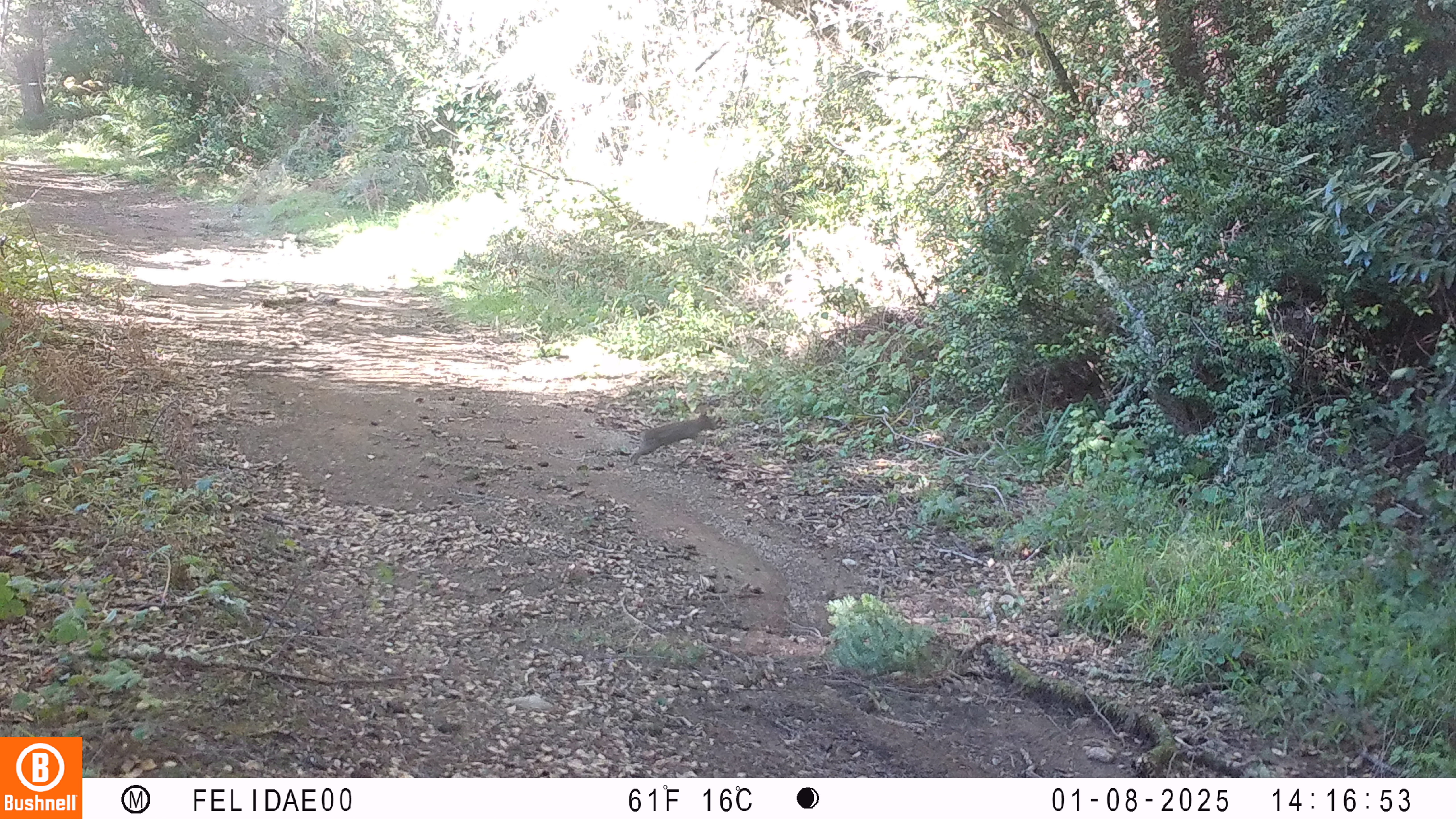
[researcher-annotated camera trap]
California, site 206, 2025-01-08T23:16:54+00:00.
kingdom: Animalia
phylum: Chordata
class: Mammalia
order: Lagomorpha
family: Leporidae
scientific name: Leporidae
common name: rabbit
Rabbit (Leporidae).